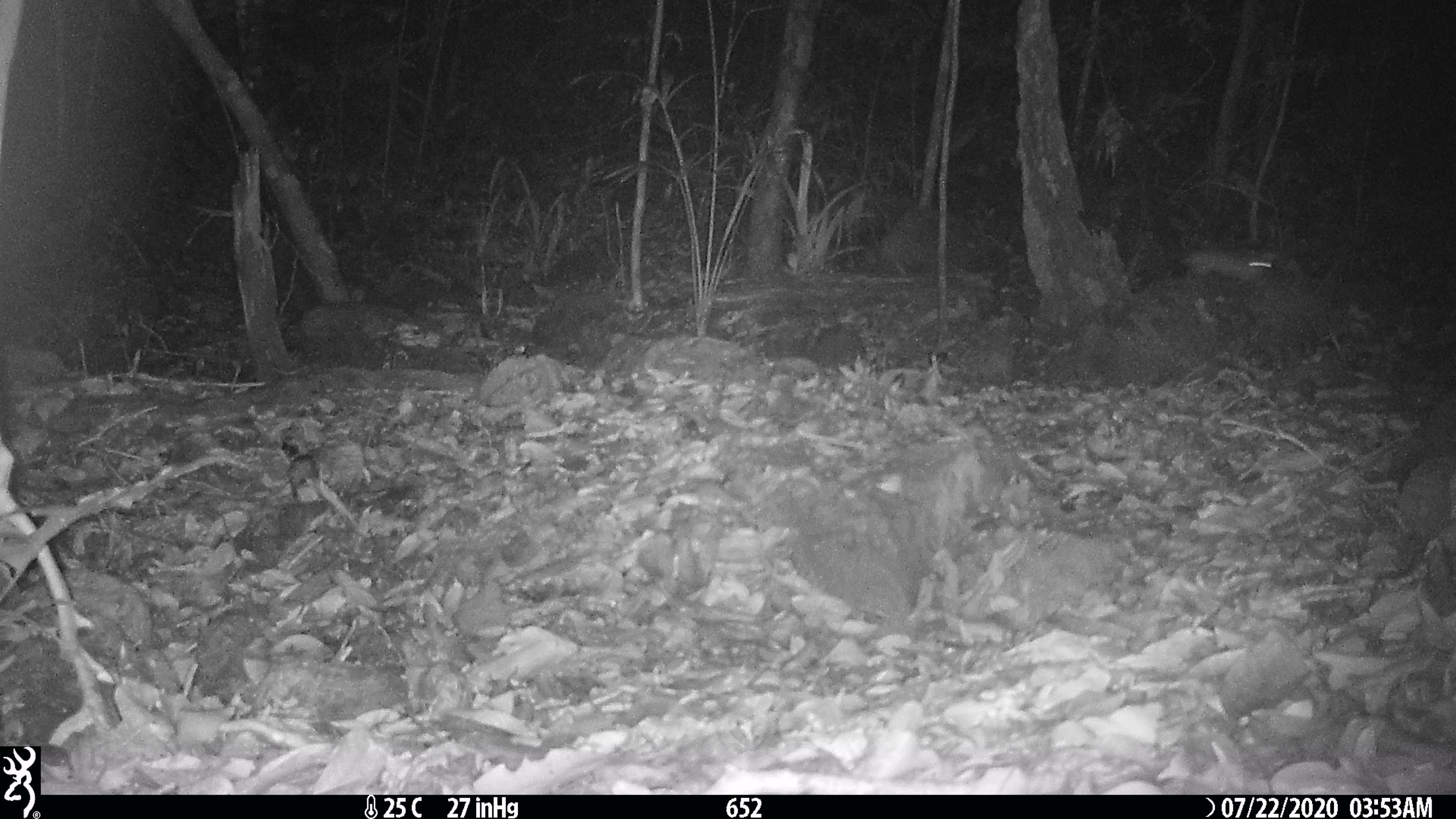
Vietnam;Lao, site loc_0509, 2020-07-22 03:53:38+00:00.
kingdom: Animalia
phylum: Chordata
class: Mammalia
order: Rodentia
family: Muridae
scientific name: Muridae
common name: old-world mice and rats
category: unidentified murid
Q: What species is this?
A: Unidentified murid (old-world mice and rats) (Muridae).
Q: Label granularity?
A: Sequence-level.